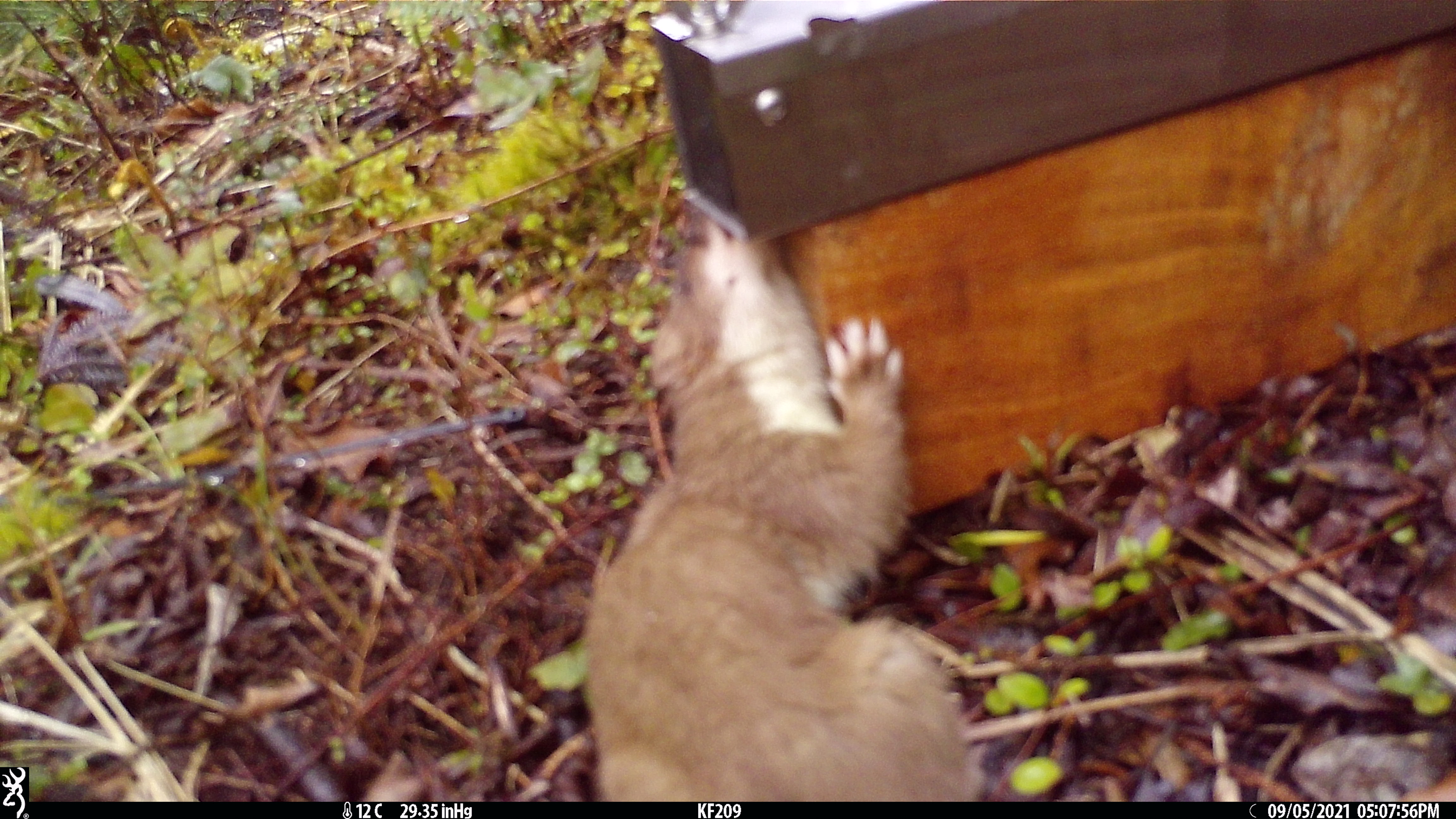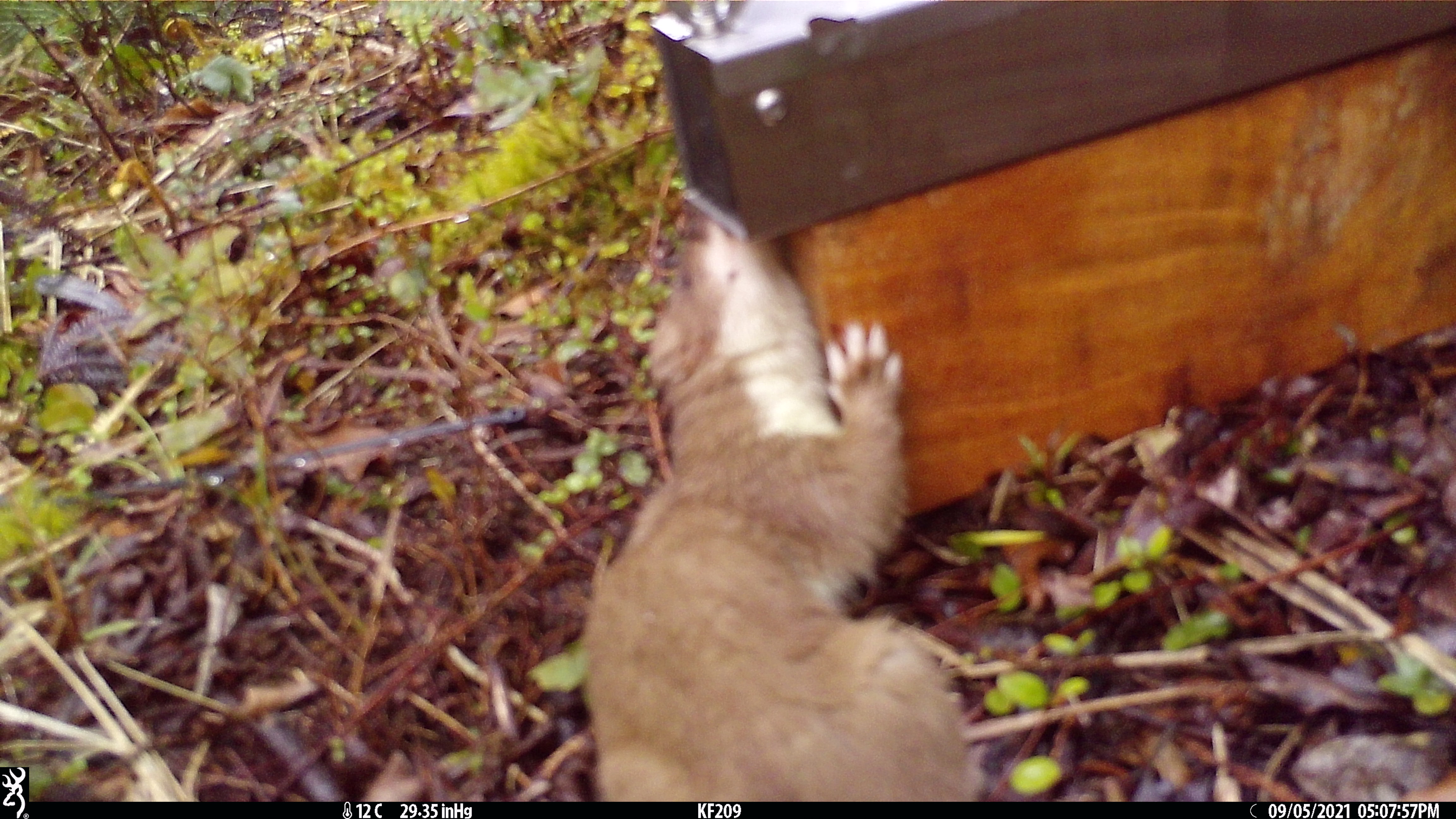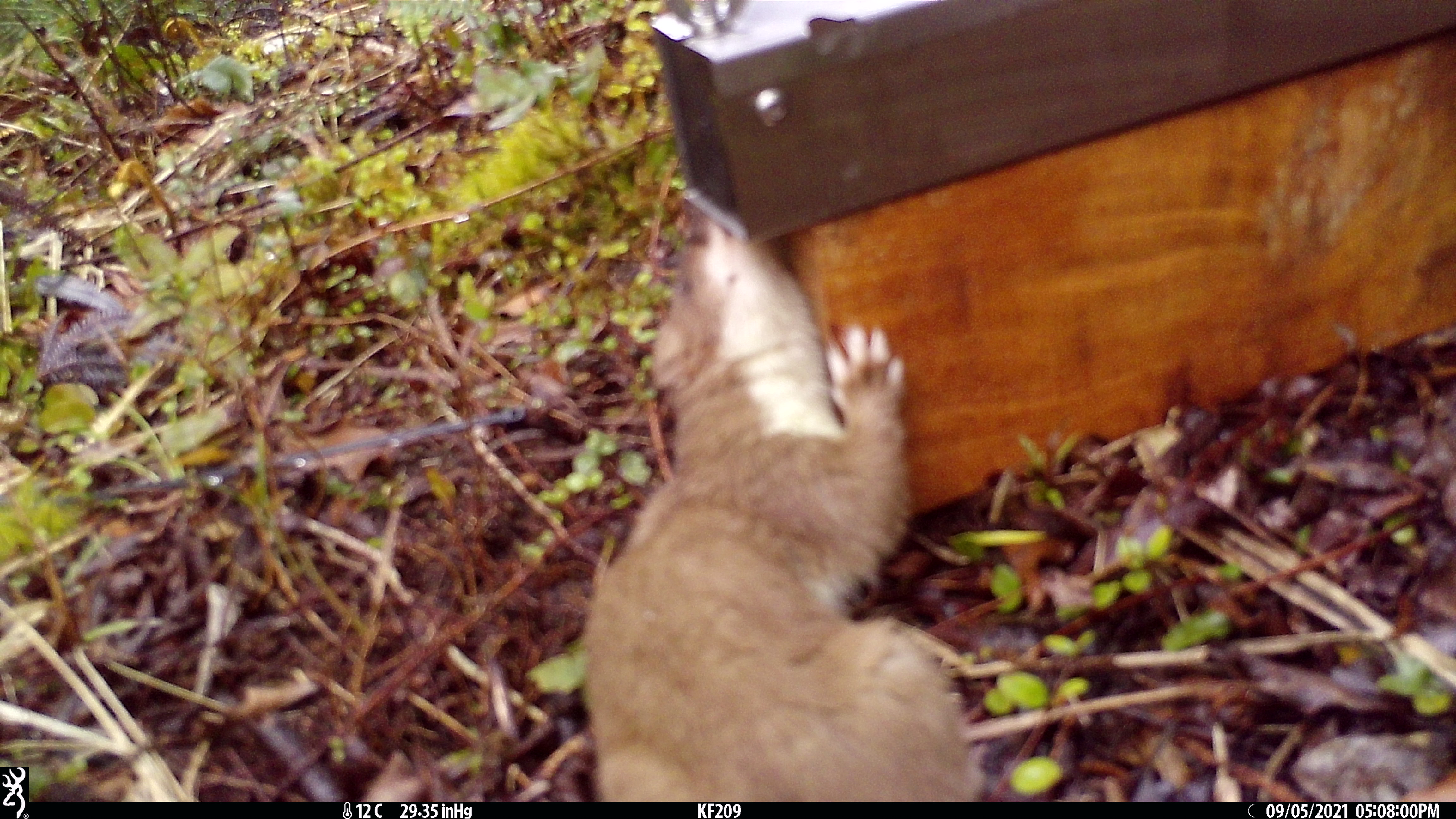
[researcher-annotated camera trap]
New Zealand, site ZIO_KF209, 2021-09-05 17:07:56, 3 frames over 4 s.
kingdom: Animalia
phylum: Chordata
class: Mammalia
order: Carnivora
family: Mustelidae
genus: Mustela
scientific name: Mustela erminea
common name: stoat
Stoat (Mustela erminea).